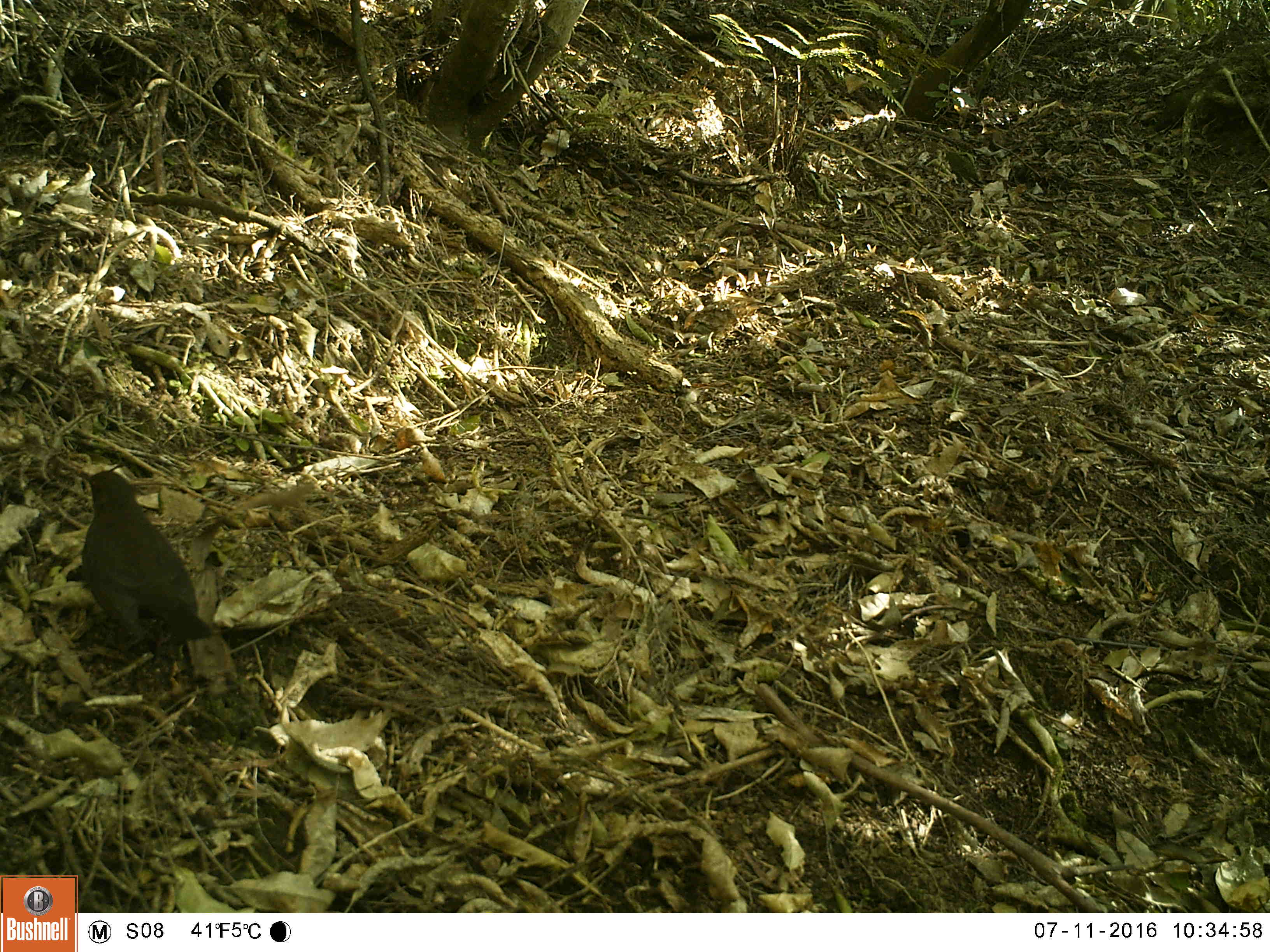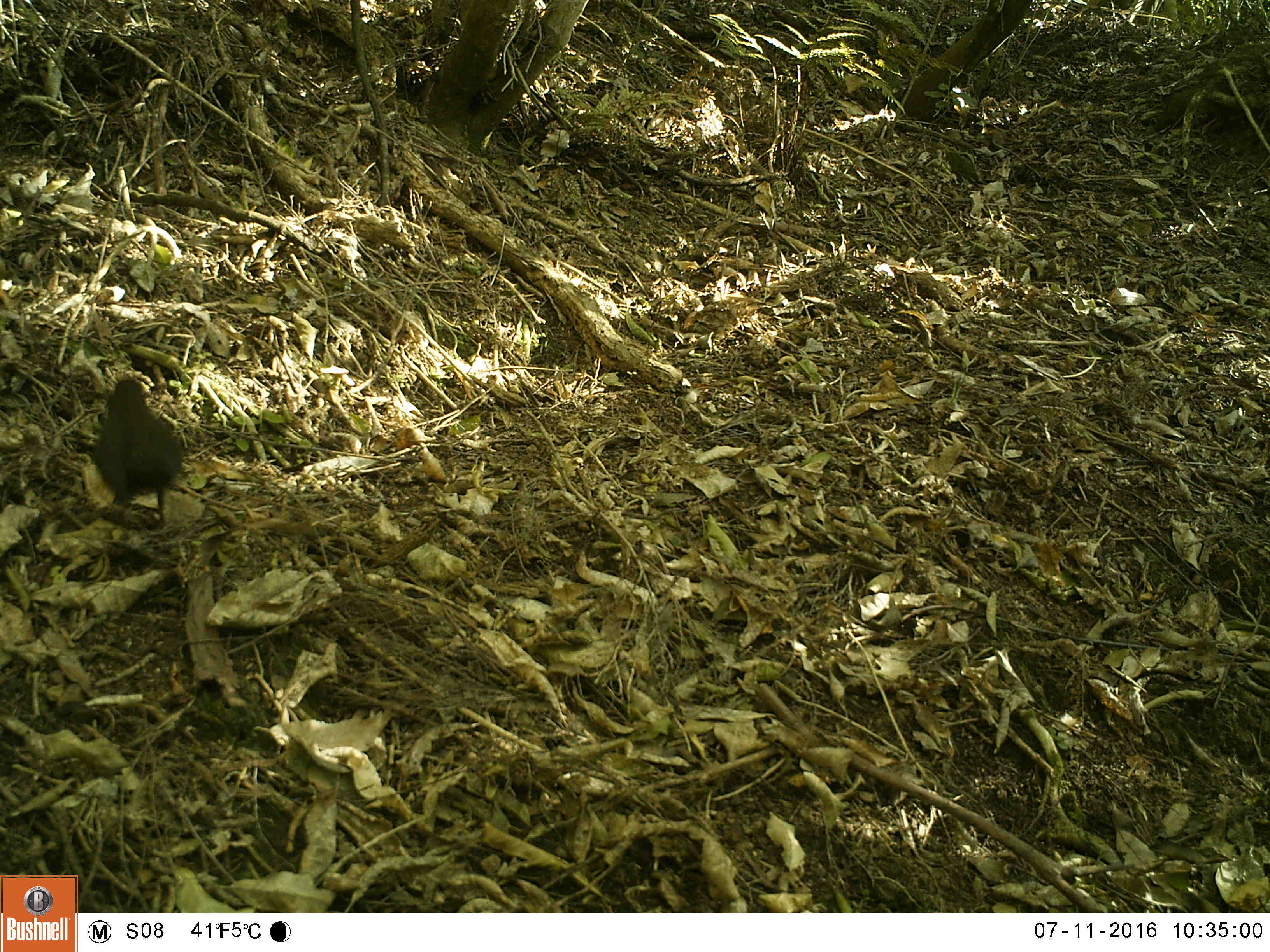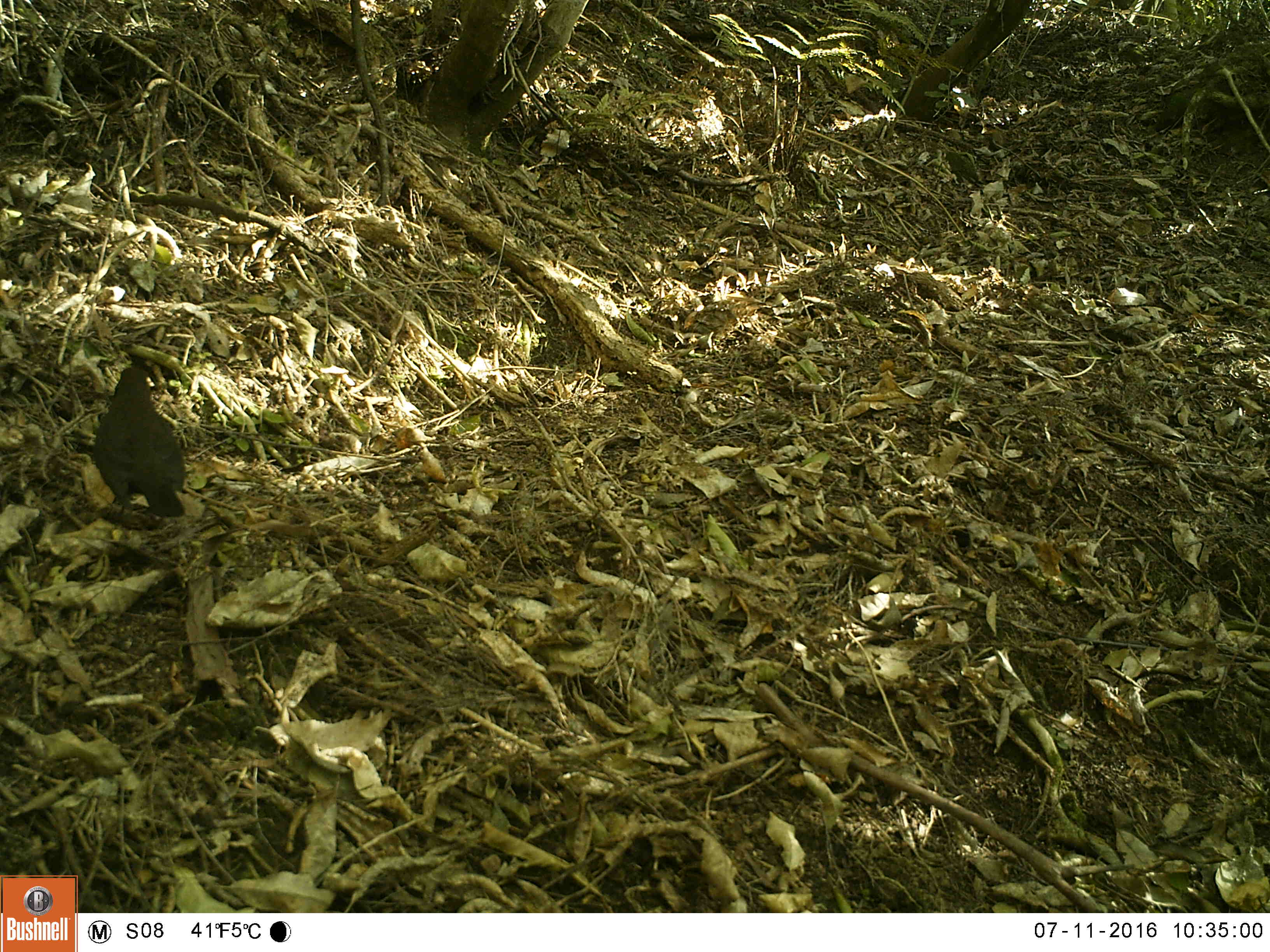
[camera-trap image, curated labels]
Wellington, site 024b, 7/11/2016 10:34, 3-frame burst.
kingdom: Animalia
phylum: Chordata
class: Aves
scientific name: Aves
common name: bird